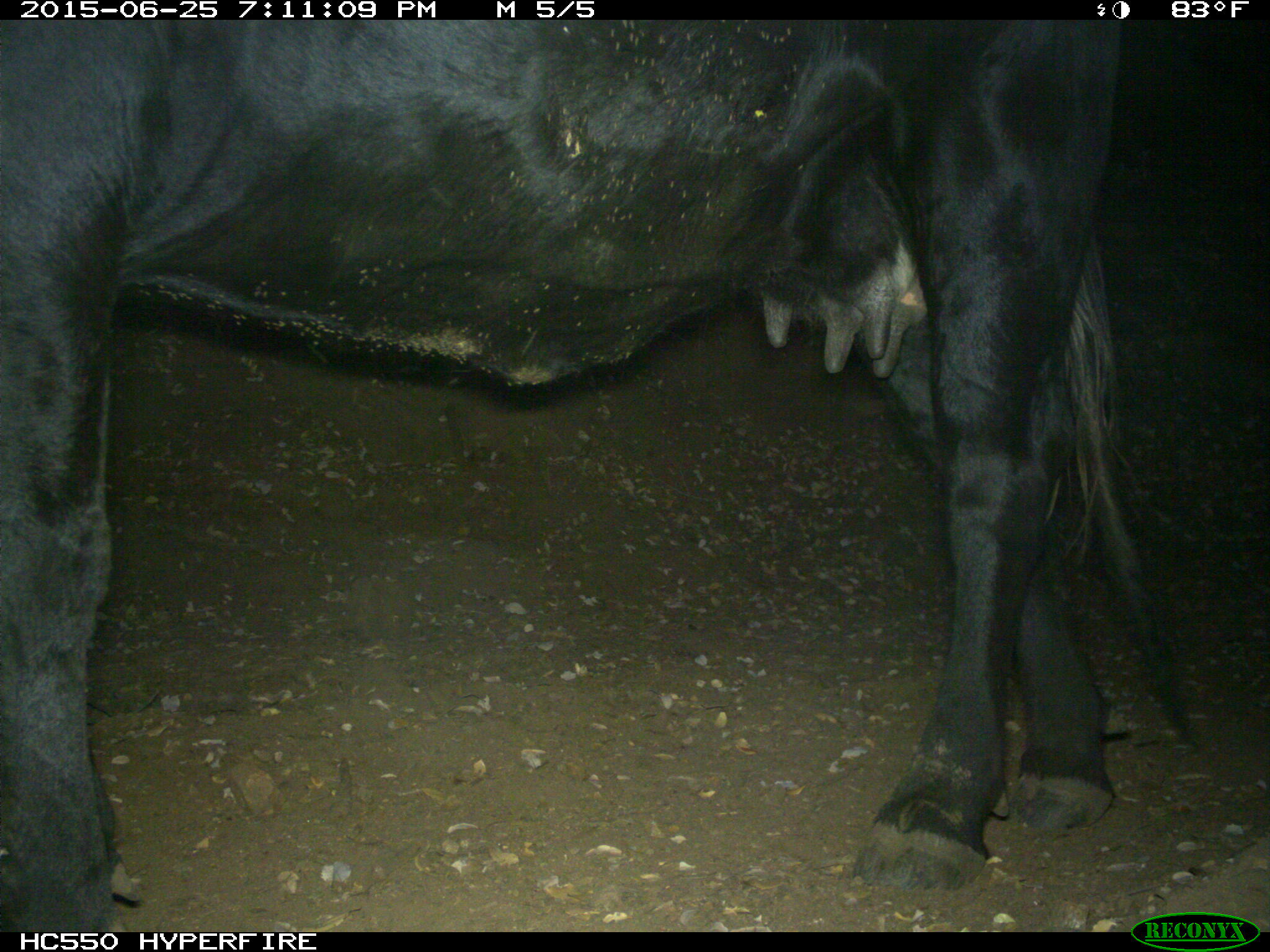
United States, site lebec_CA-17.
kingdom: Animalia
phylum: Chordata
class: Mammalia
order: Artiodactyla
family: Bovidae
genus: Bos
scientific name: Bos taurus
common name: domestic cow